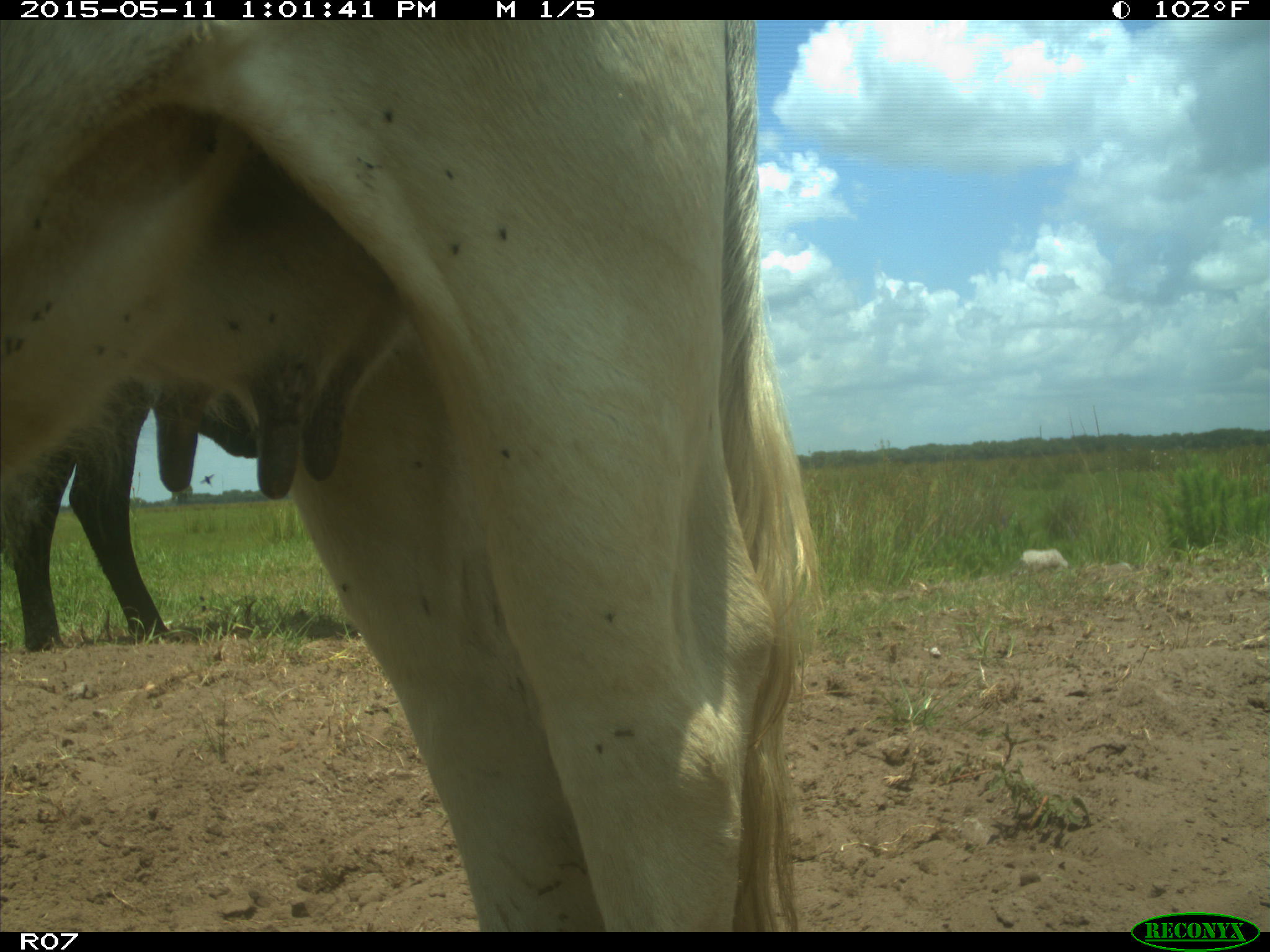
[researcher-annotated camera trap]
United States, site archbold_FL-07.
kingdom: Animalia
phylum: Chordata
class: Mammalia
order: Artiodactyla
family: Bovidae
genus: Bos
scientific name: Bos taurus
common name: domestic cow